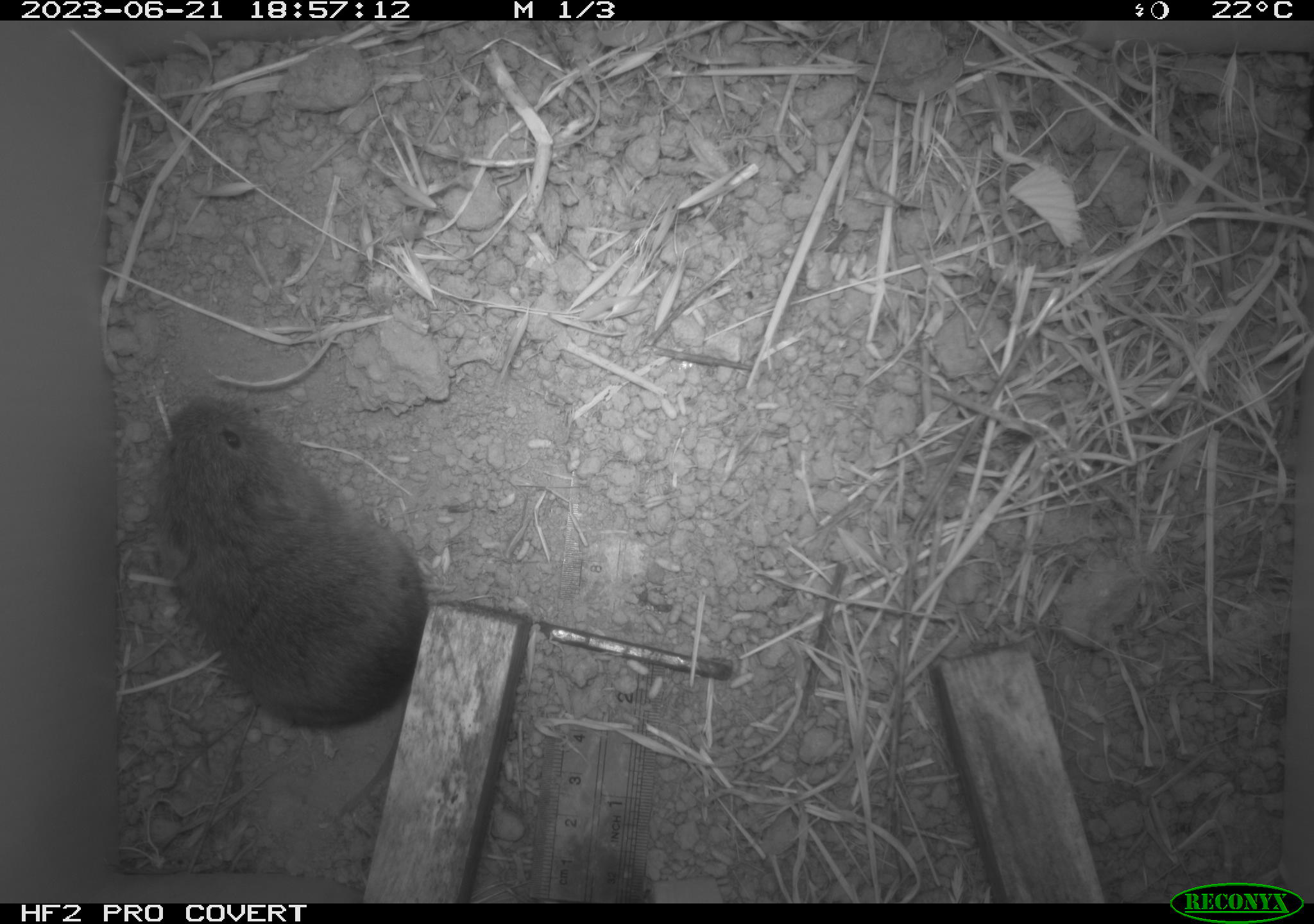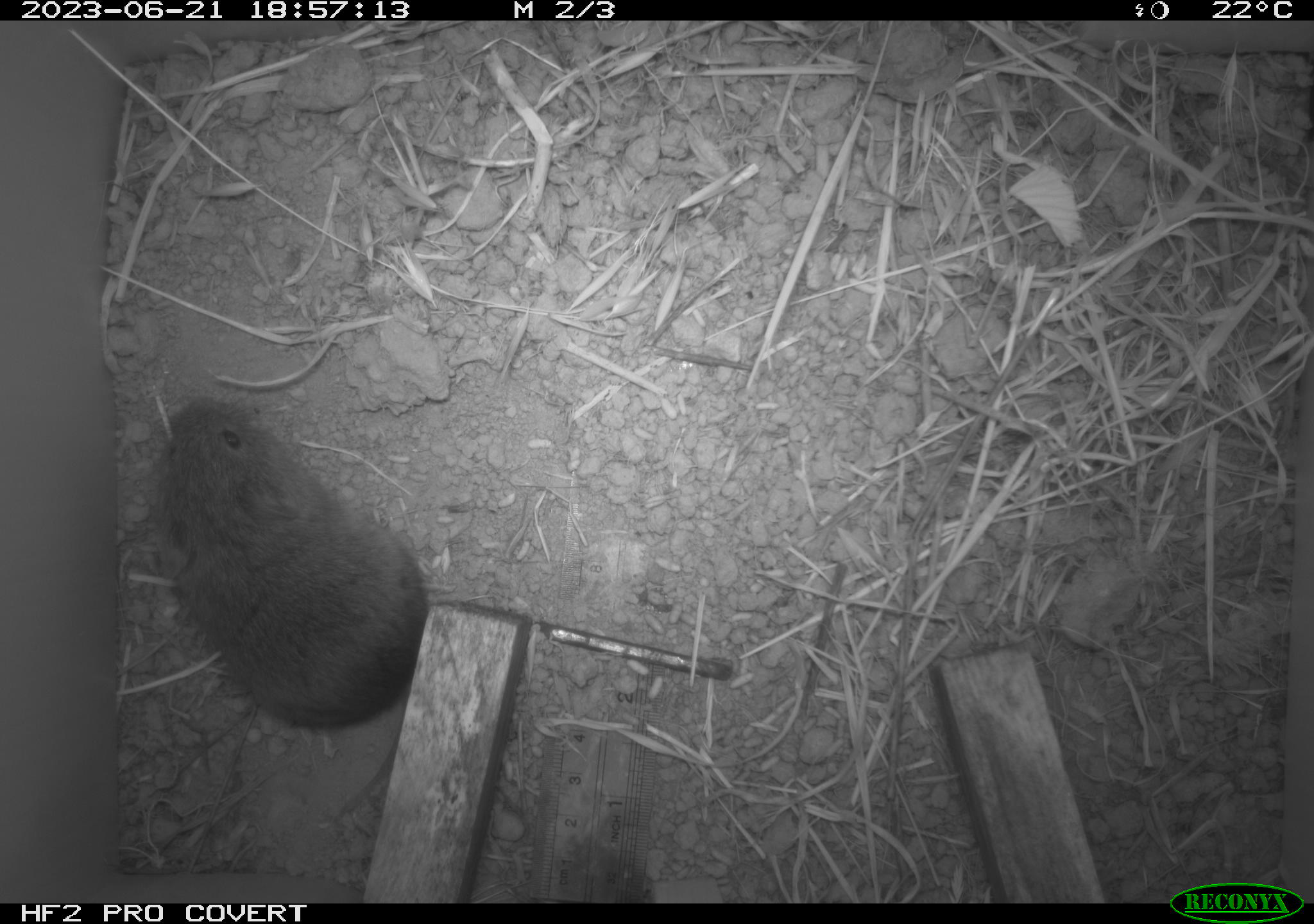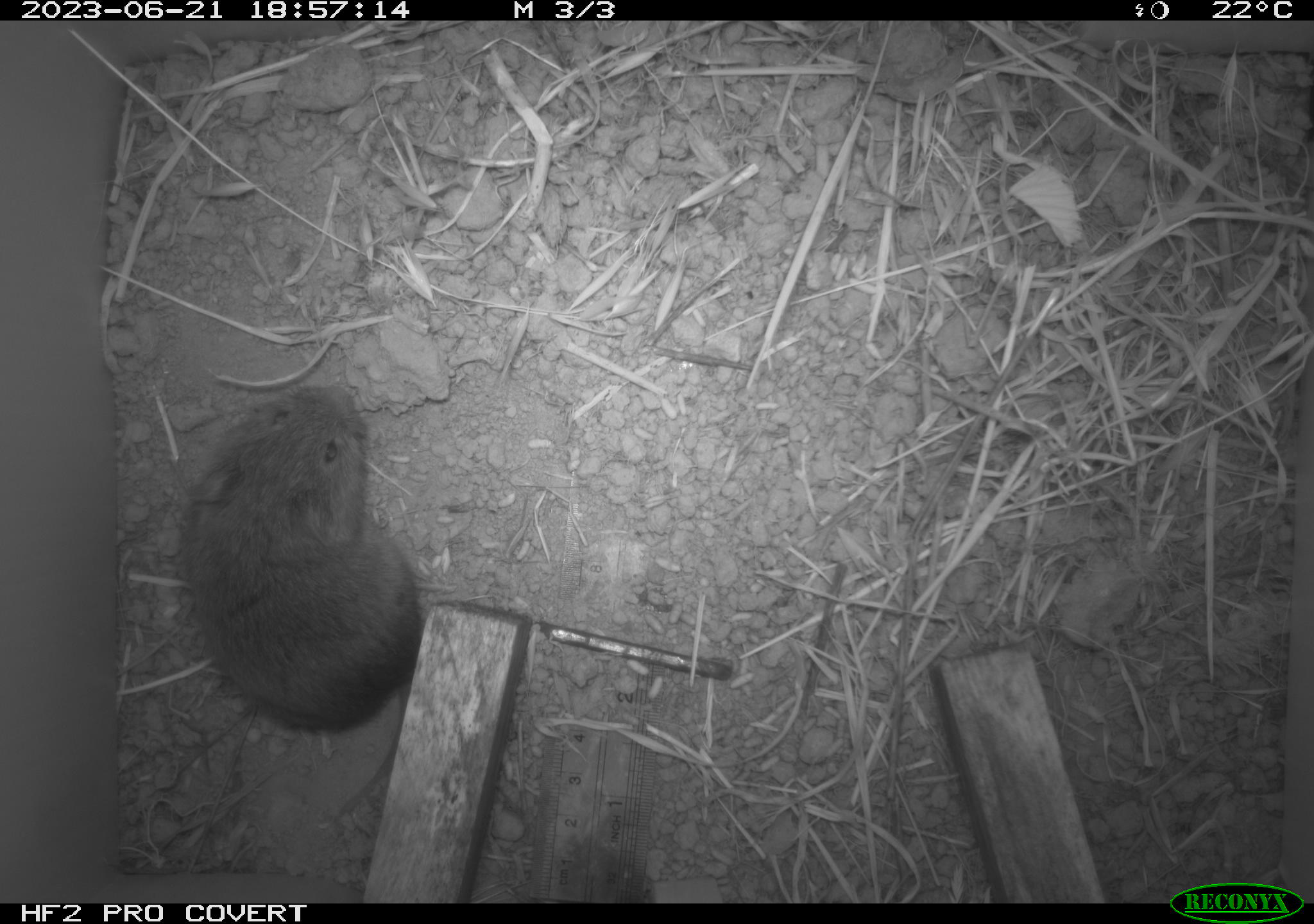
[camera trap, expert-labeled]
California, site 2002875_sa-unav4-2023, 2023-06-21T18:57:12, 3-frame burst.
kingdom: Animalia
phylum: Chordata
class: Mammalia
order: Rodentia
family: Cricetidae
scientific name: Arvicolinae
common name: voles, lemmings, and muskrats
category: arvicolinae subfamily